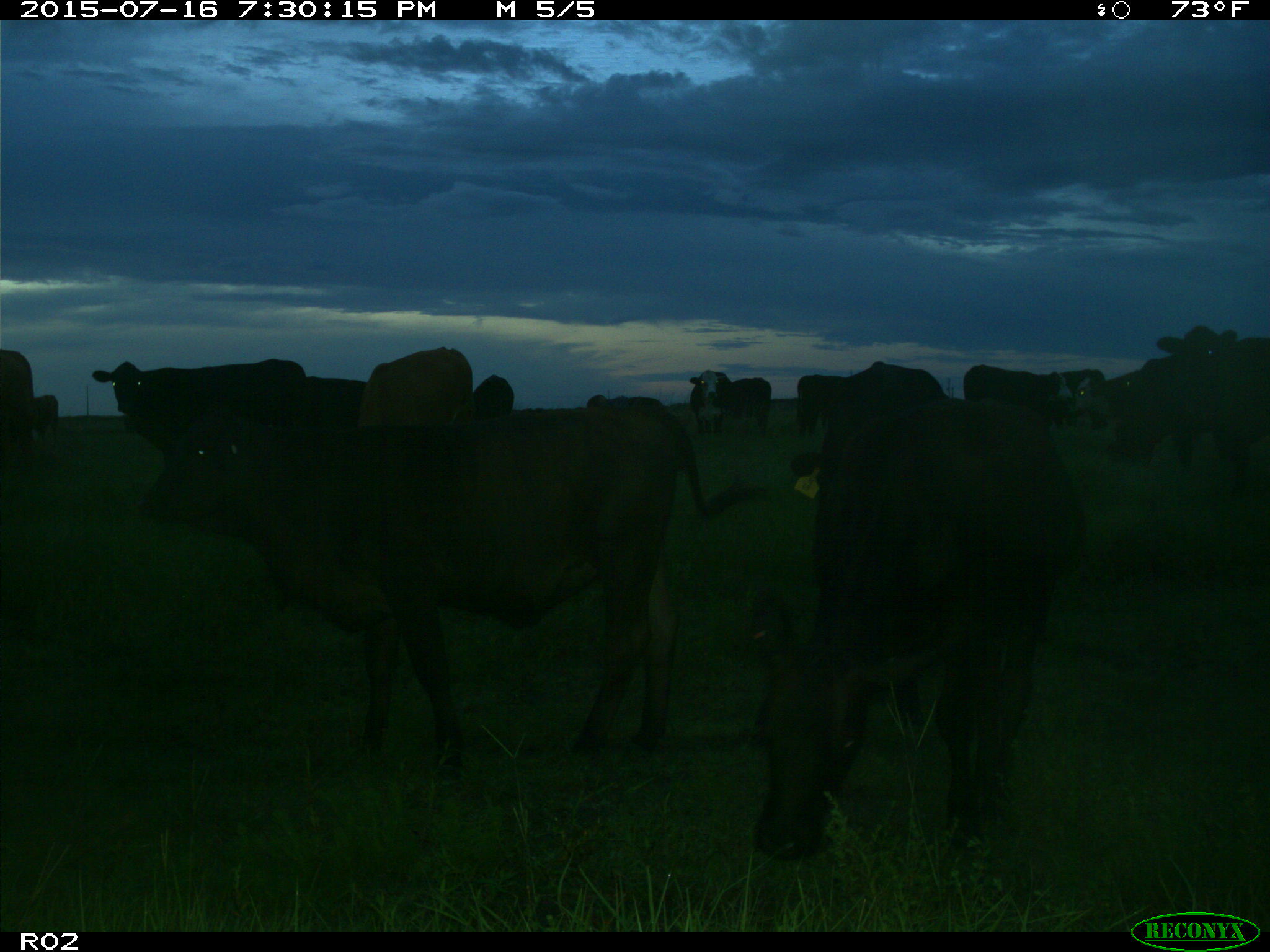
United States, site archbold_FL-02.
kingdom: Animalia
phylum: Chordata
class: Mammalia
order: Artiodactyla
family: Bovidae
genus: Bos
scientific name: Bos taurus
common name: domestic cow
Bos taurus (domestic cow).